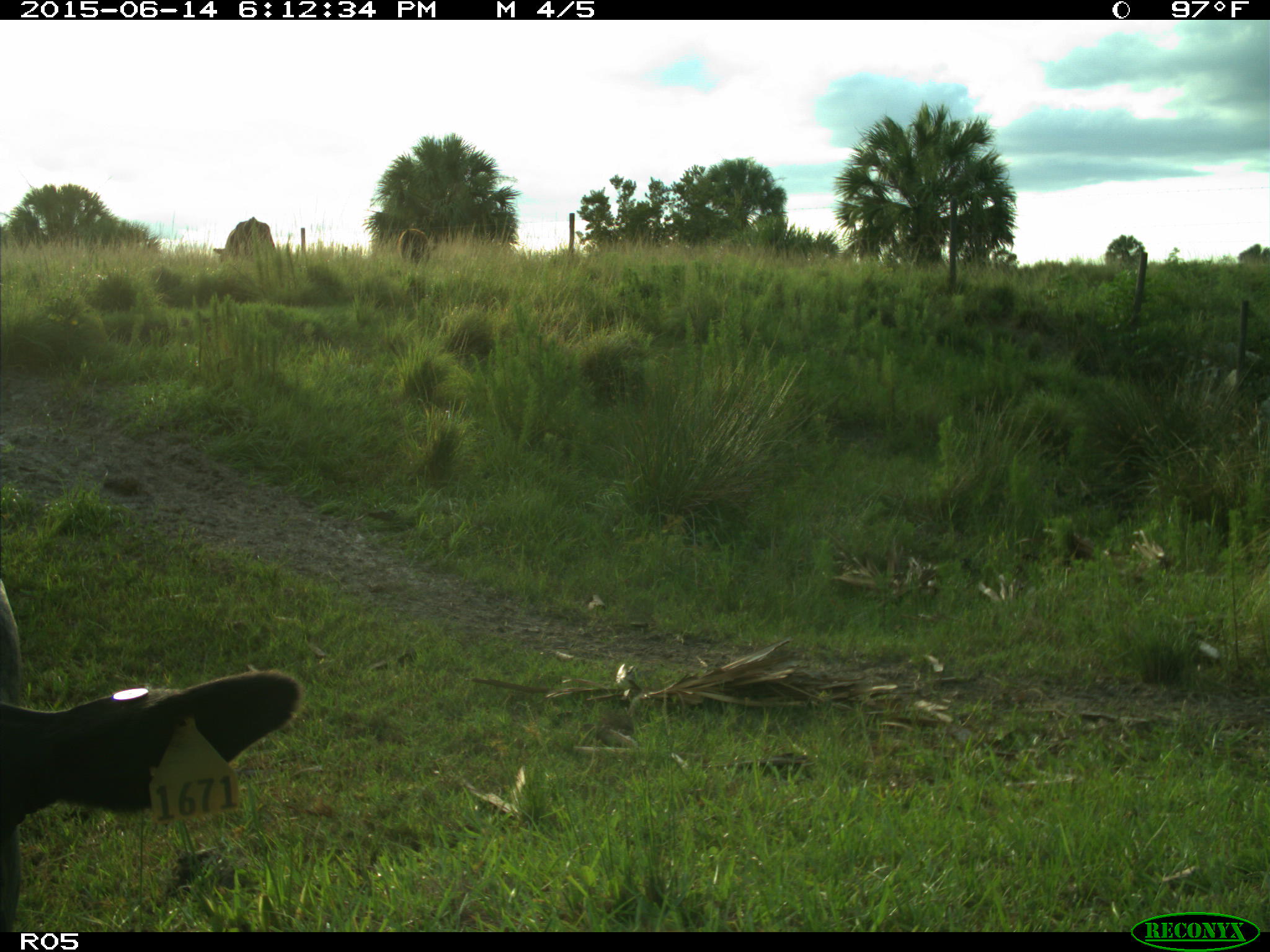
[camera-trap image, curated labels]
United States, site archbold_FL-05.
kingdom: Animalia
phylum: Chordata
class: Mammalia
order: Artiodactyla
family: Bovidae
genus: Bos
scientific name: Bos taurus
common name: domestic cow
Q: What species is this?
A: Bos taurus (domestic cow).